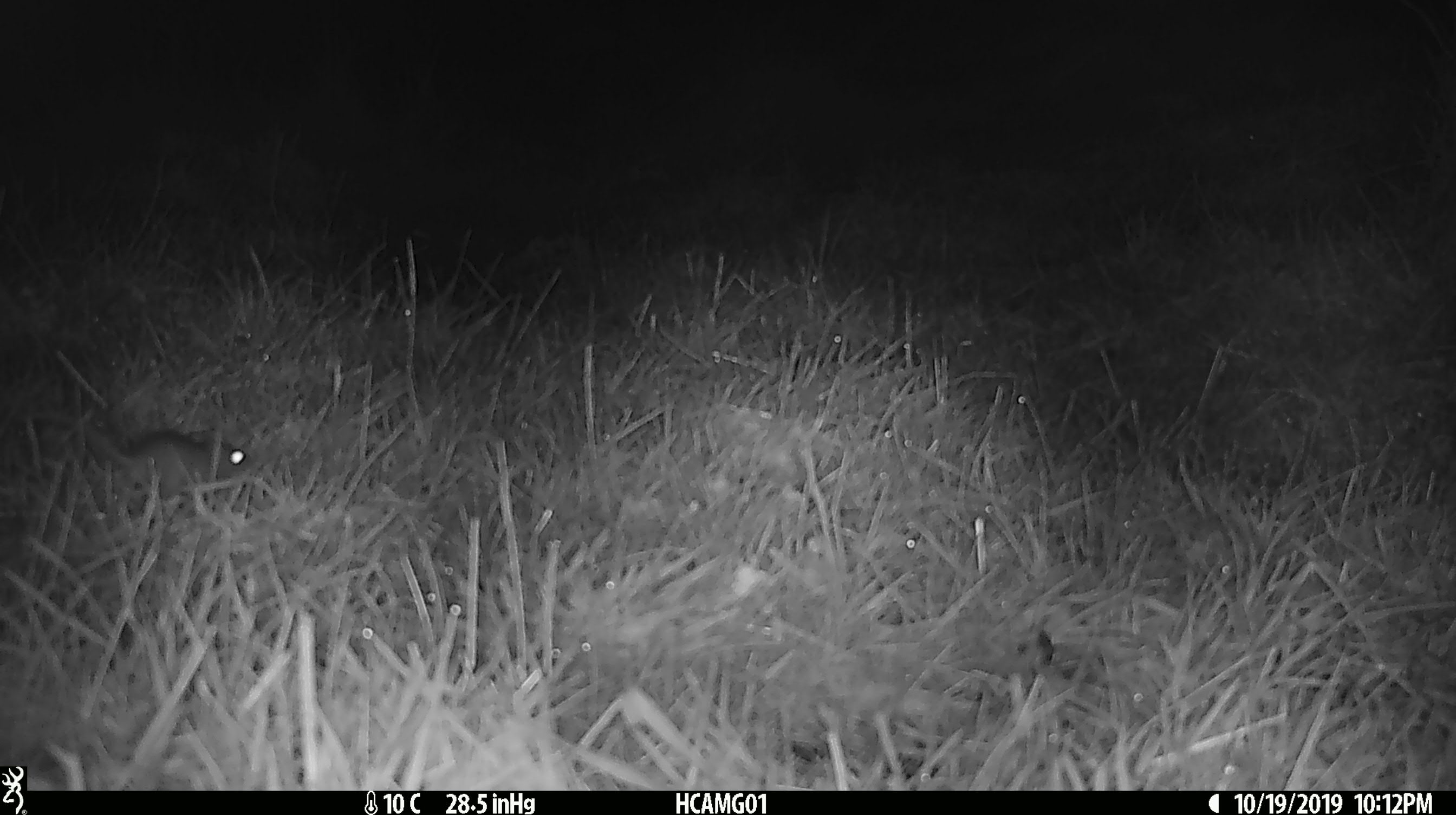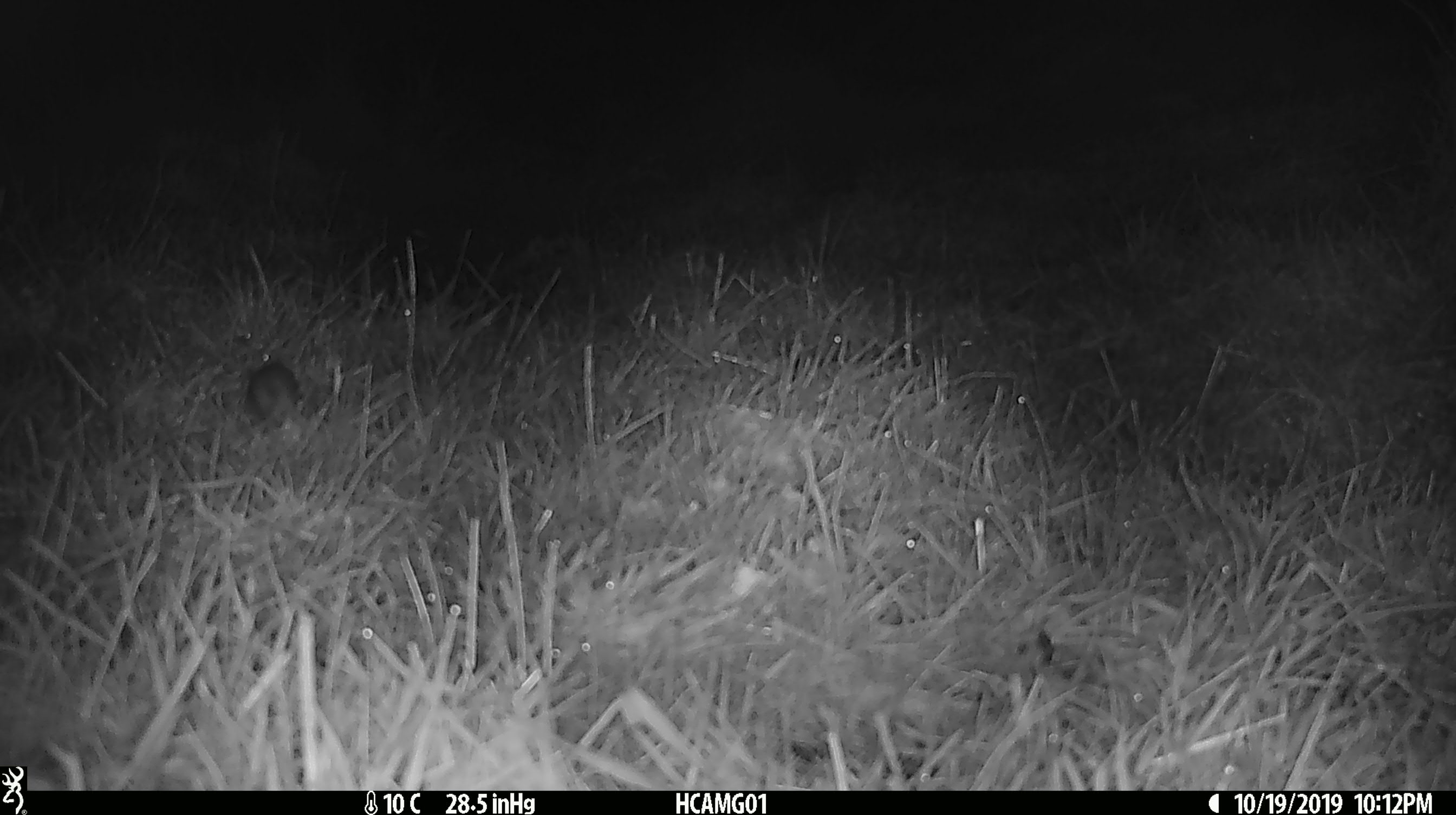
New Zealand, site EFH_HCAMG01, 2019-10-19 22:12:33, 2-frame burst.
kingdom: Animalia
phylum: Chordata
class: Mammalia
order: Rodentia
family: Muridae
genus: Mus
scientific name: Mus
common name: mouse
Mouse (Mus).